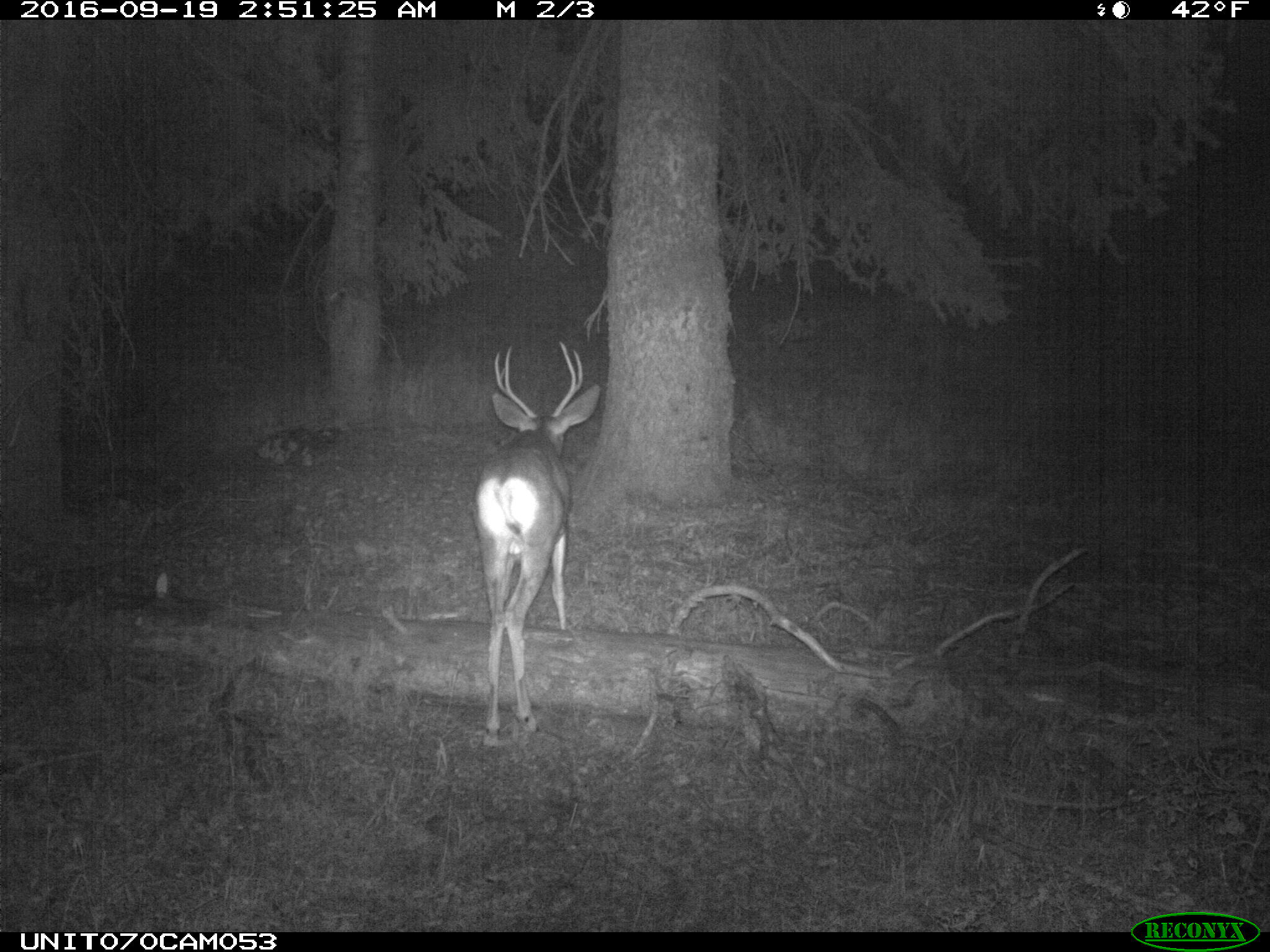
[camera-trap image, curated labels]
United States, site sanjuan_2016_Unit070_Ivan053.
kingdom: Animalia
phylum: Chordata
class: Mammalia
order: Artiodactyla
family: Cervidae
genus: Odocoileus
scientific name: Odocoileus hemionus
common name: mule deer